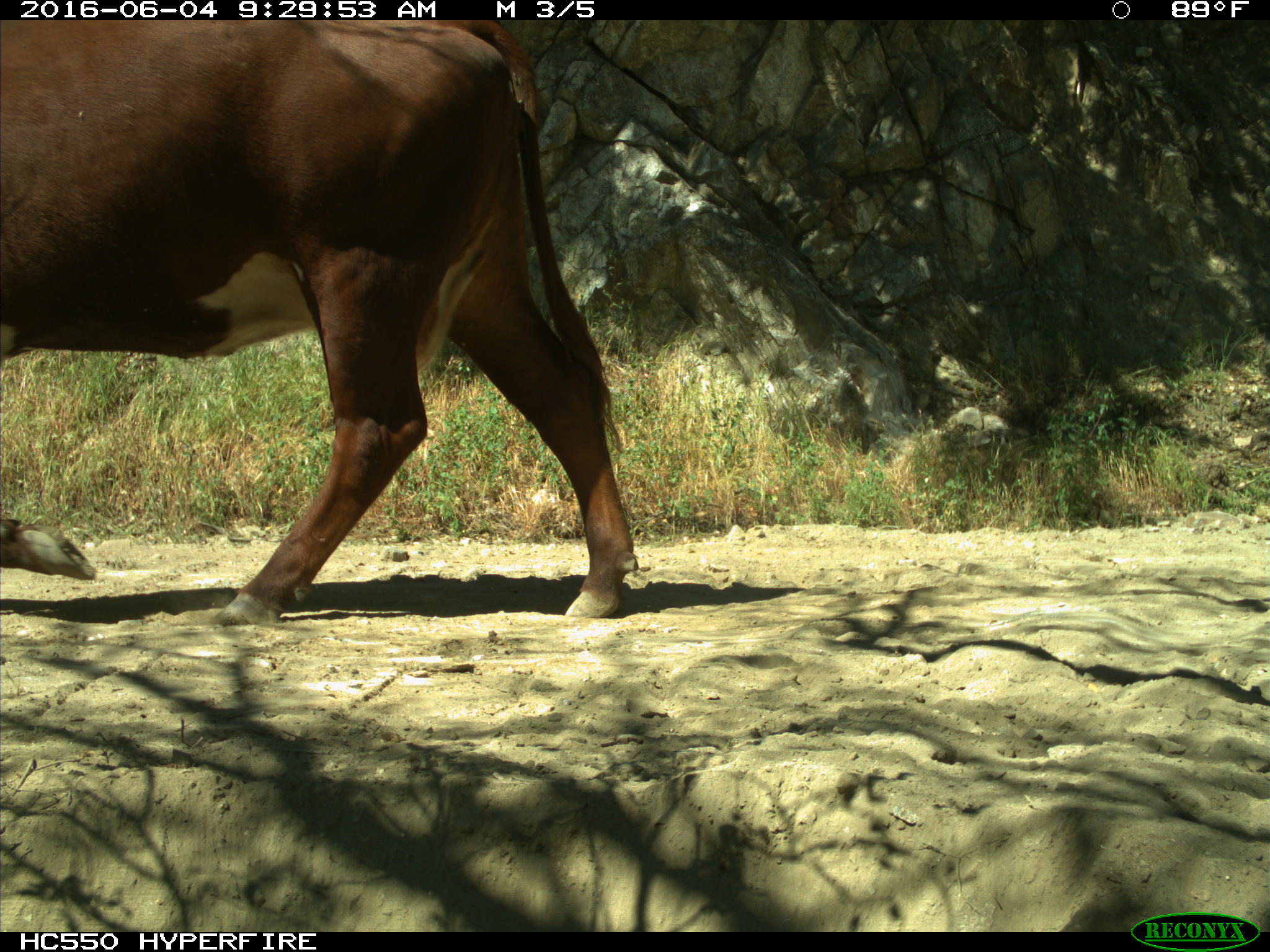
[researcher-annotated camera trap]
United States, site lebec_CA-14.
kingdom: Animalia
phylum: Chordata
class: Mammalia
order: Artiodactyla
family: Bovidae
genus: Bos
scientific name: Bos taurus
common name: domestic cow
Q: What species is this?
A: Bos taurus (domestic cow).